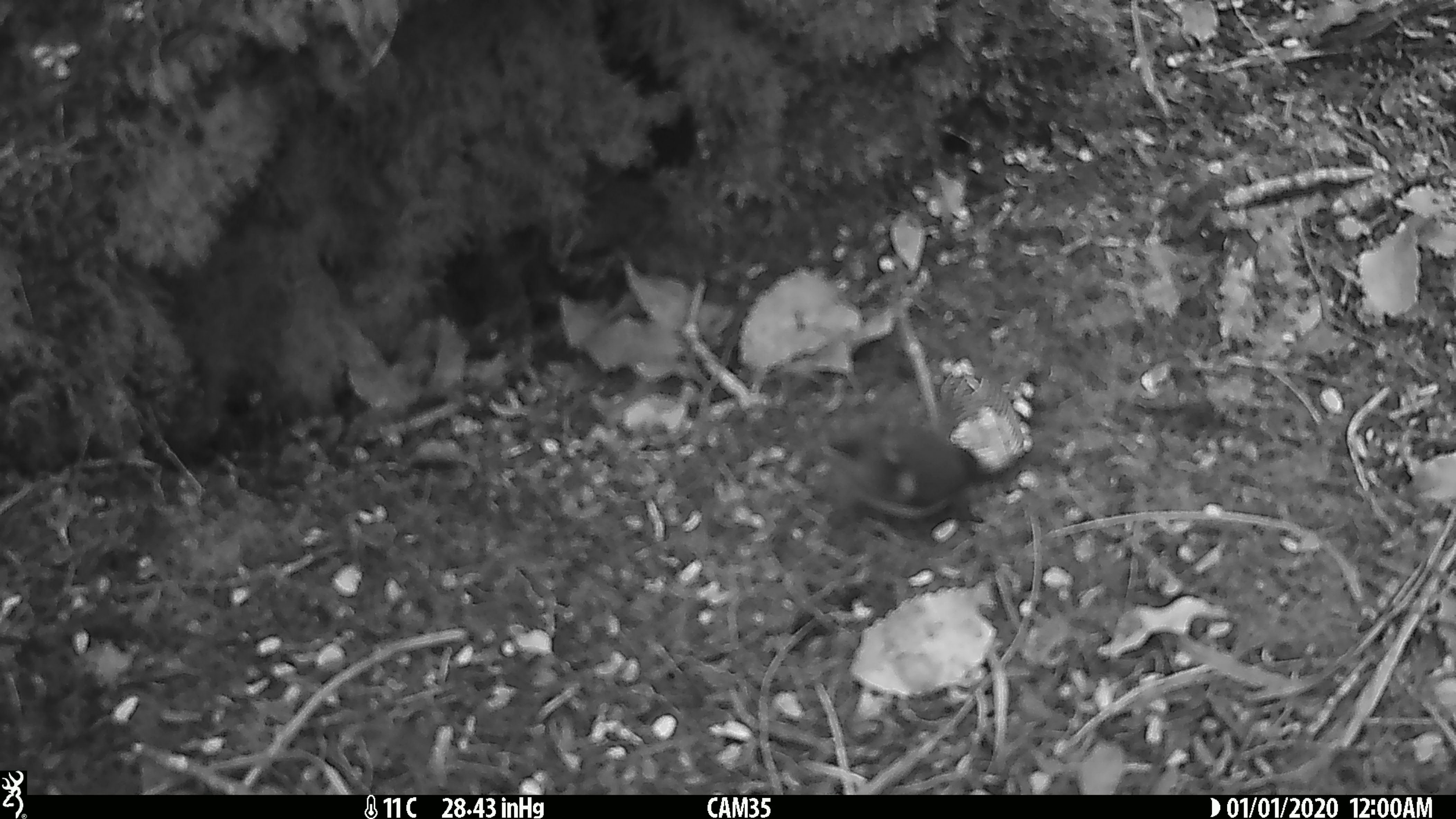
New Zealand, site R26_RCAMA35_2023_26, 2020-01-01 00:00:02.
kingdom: Animalia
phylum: Chordata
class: Aves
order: Passeriformes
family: Acanthisittidae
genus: Acanthisitta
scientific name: Acanthisitta chloris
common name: rifleman